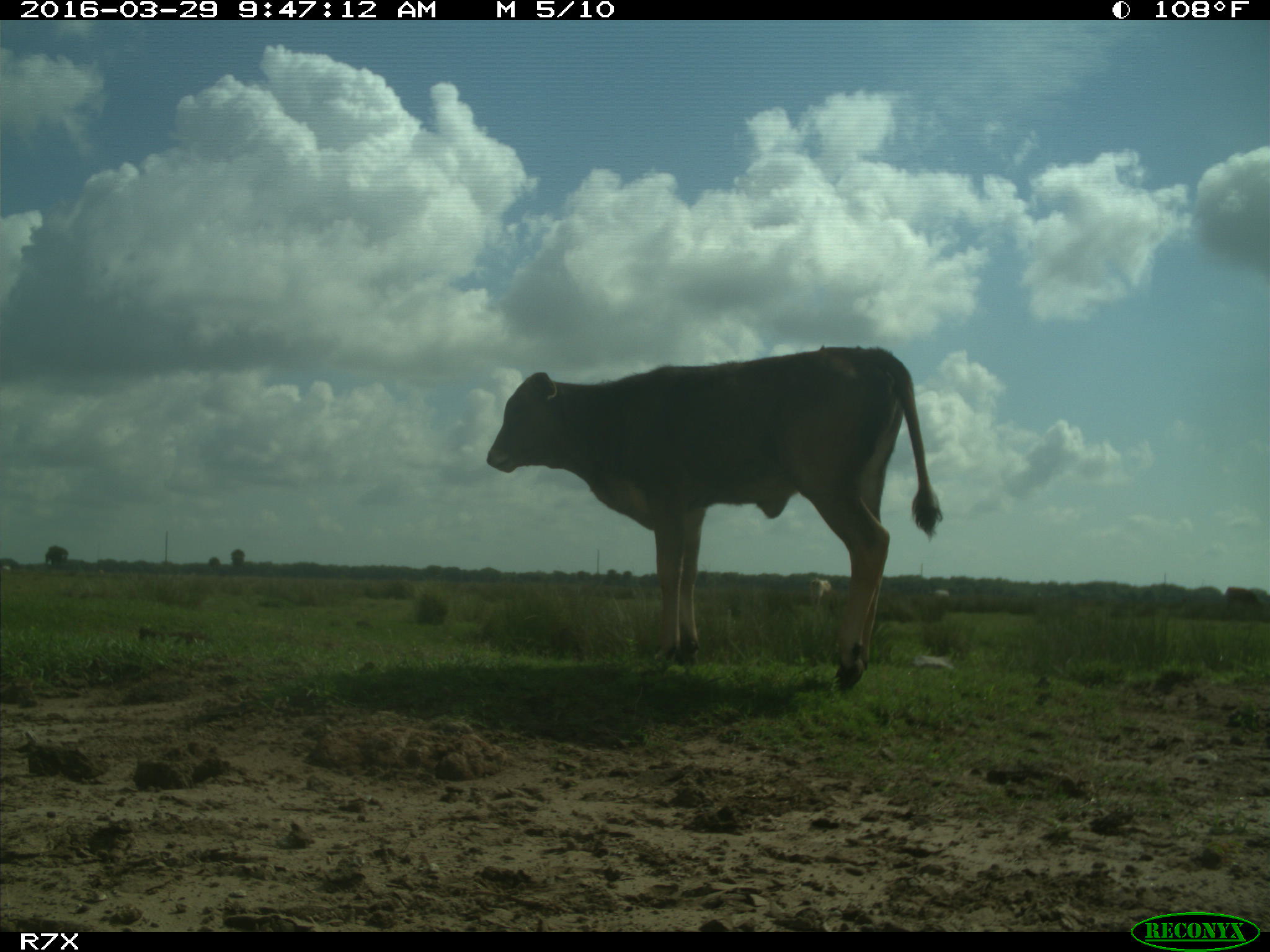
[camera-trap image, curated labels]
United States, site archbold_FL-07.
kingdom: Animalia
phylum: Chordata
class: Mammalia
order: Artiodactyla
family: Bovidae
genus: Bos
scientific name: Bos taurus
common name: domestic cow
Bos taurus (domestic cow).